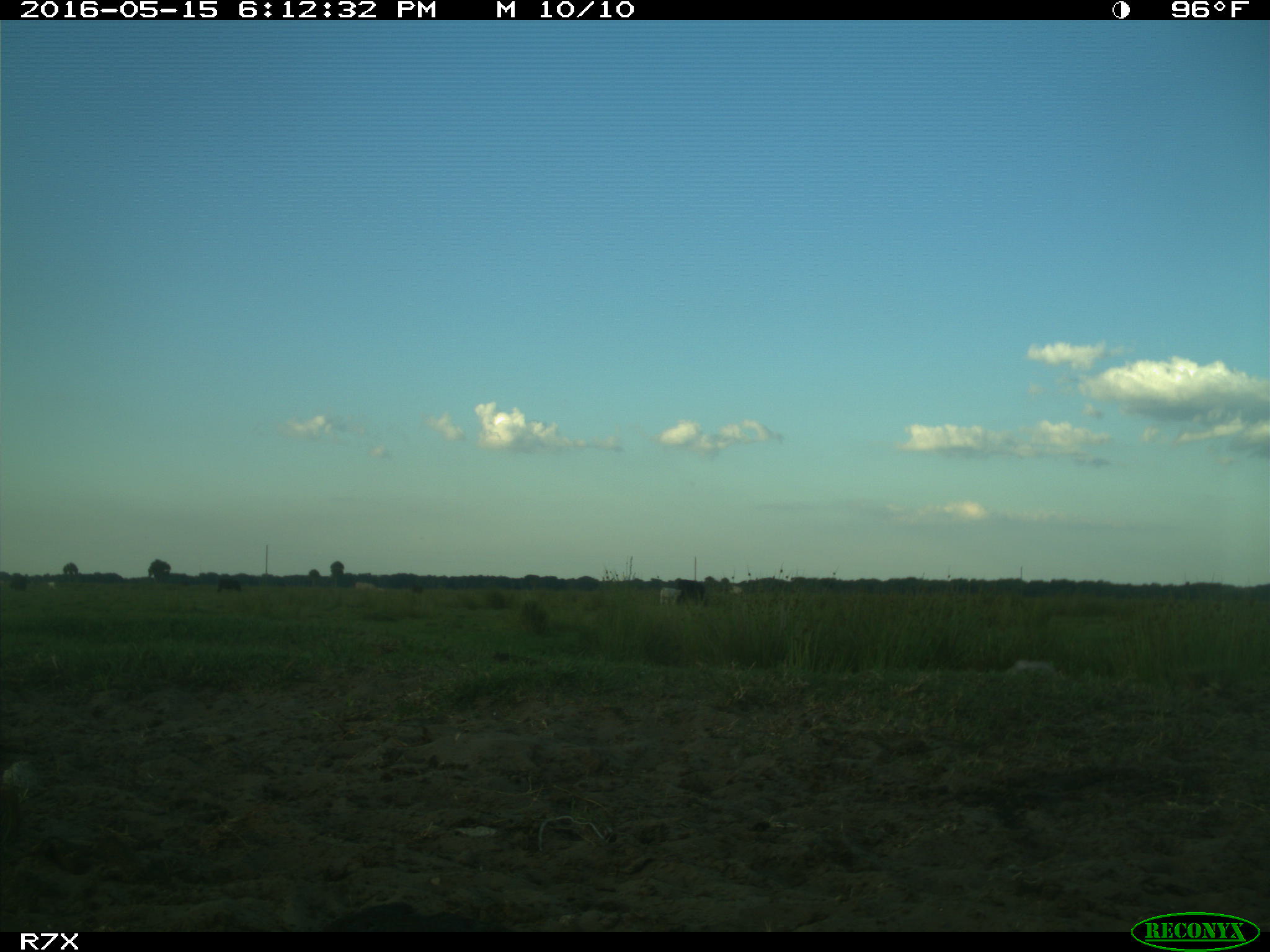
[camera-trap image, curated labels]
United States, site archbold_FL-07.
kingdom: Animalia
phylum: Chordata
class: Mammalia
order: Artiodactyla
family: Bovidae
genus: Bos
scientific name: Bos taurus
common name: domestic cow